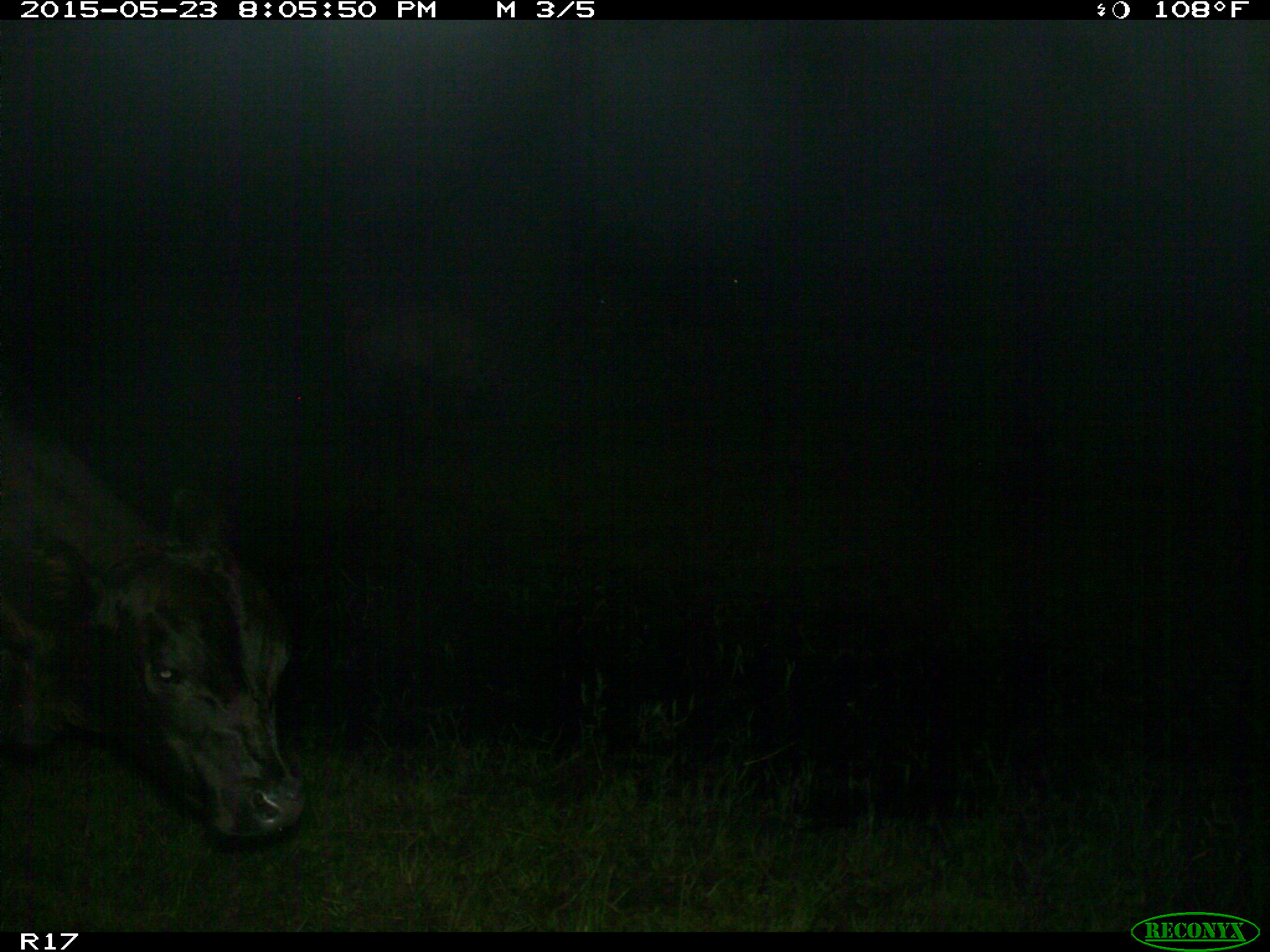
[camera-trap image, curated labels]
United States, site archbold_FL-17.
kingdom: Animalia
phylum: Chordata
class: Mammalia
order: Artiodactyla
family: Bovidae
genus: Bos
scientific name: Bos taurus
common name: domestic cow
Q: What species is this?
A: Bos taurus (domestic cow).